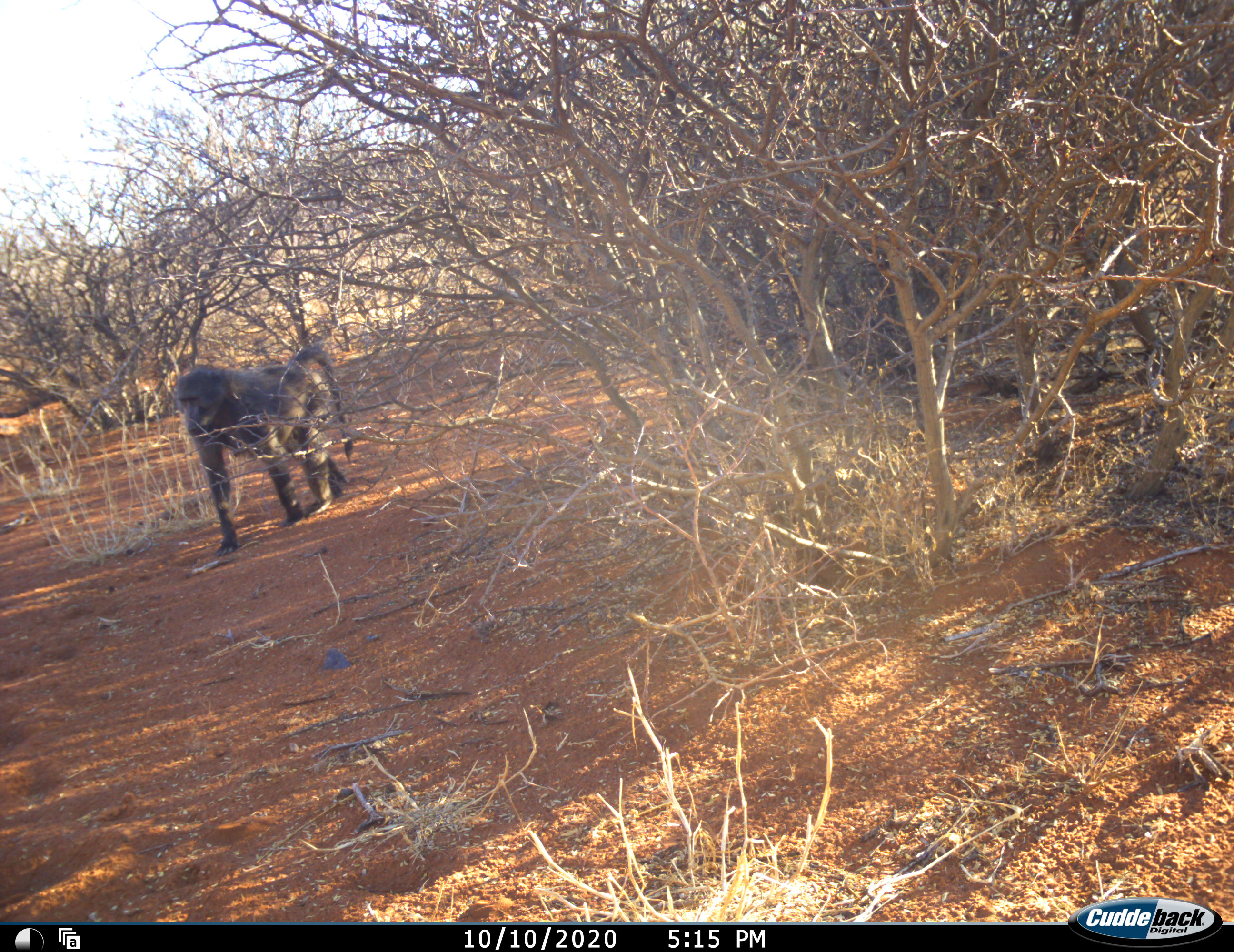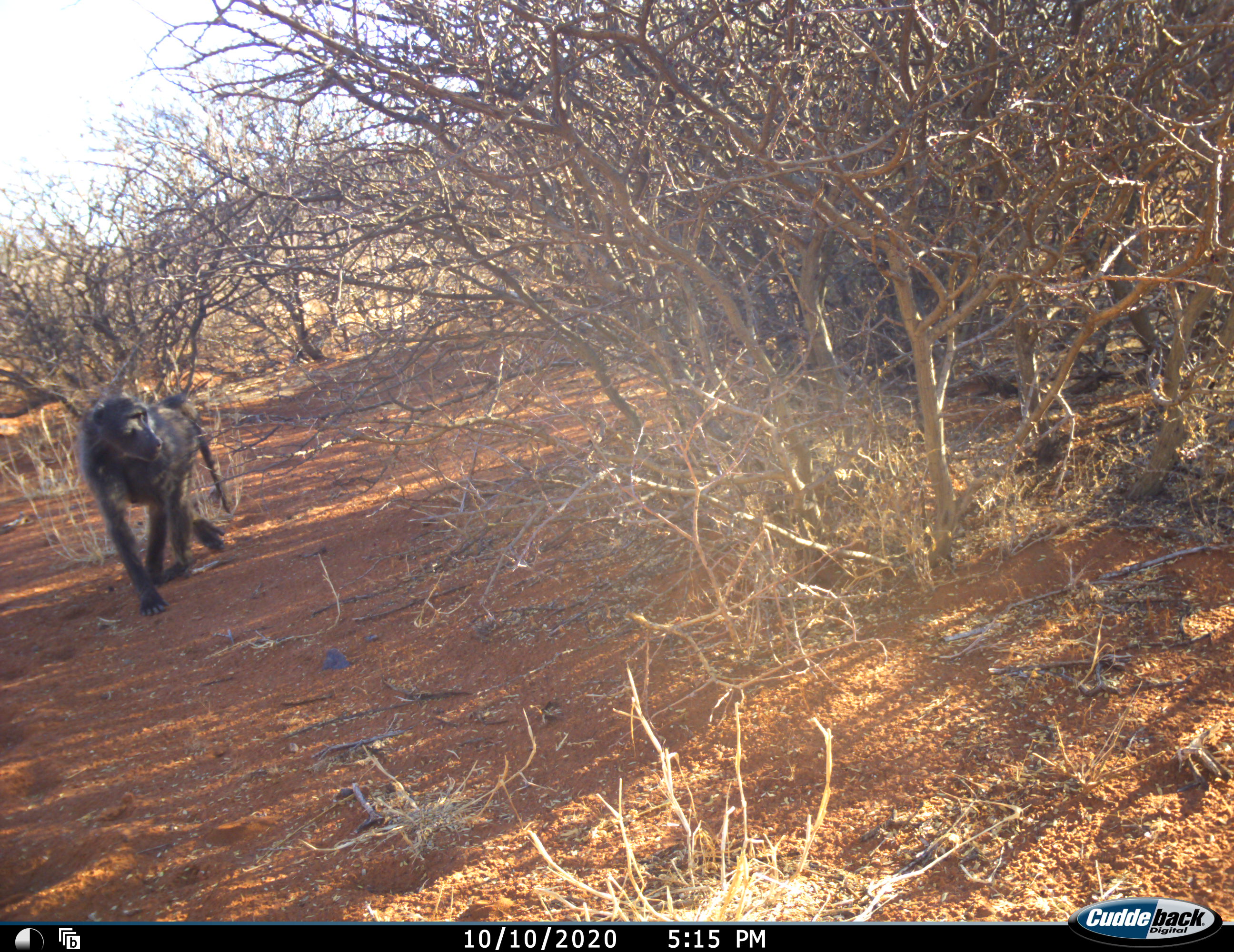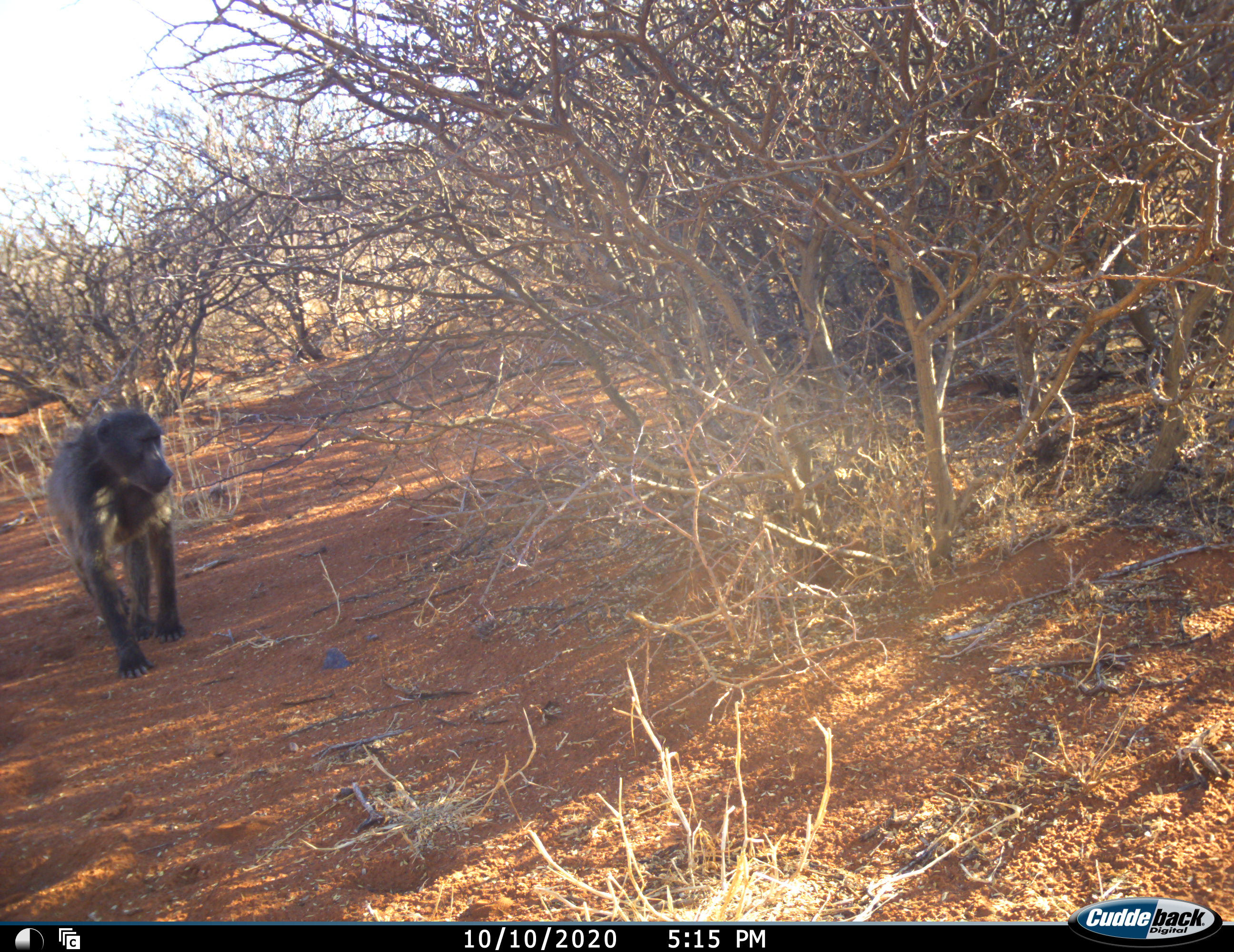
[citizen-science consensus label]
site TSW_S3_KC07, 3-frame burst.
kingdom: Animalia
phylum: Chordata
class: Mammalia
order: Primates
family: Cercopithecidae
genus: Papio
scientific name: Papio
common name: baboon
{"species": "baboon (Papio)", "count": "1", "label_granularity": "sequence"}